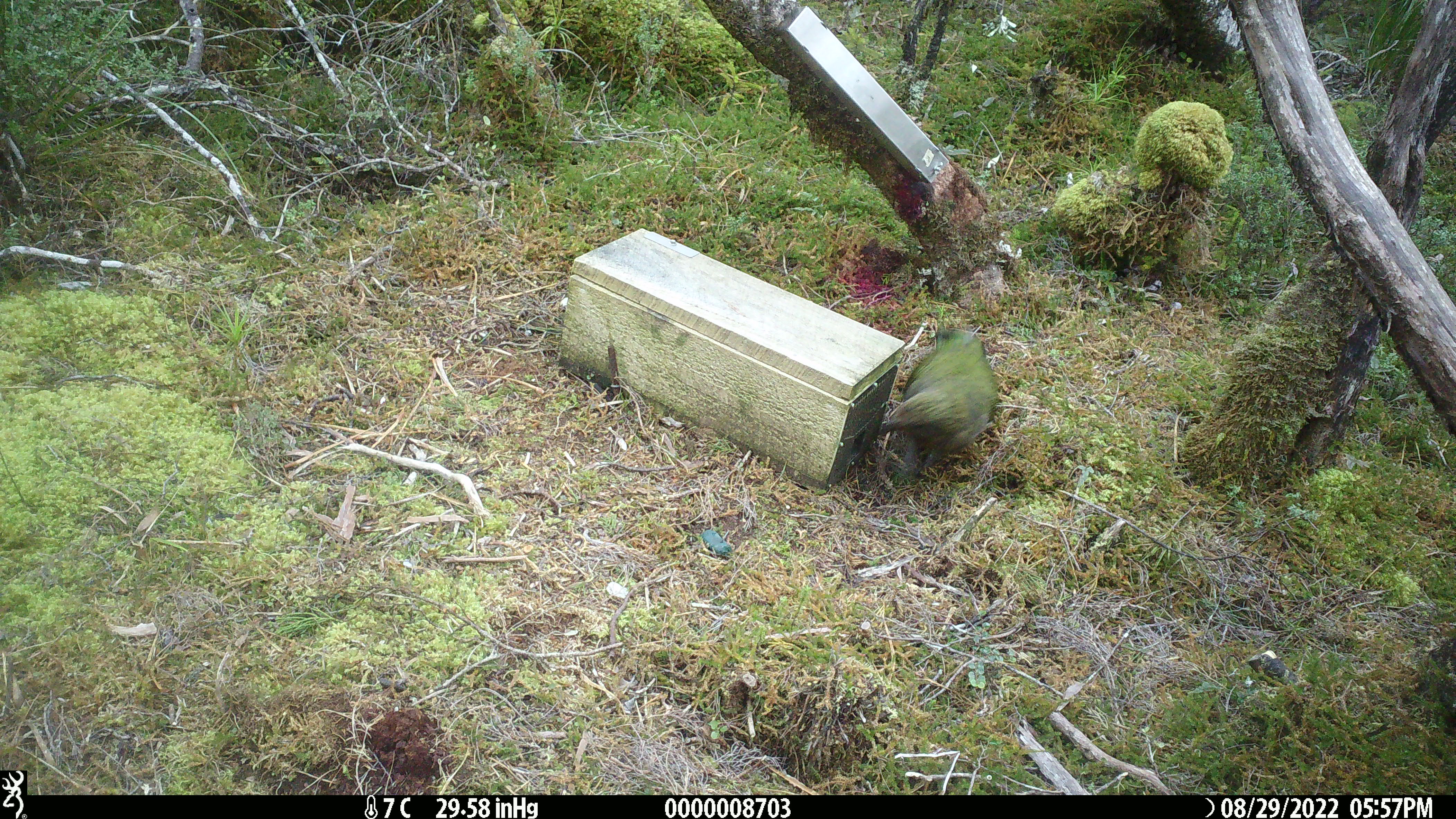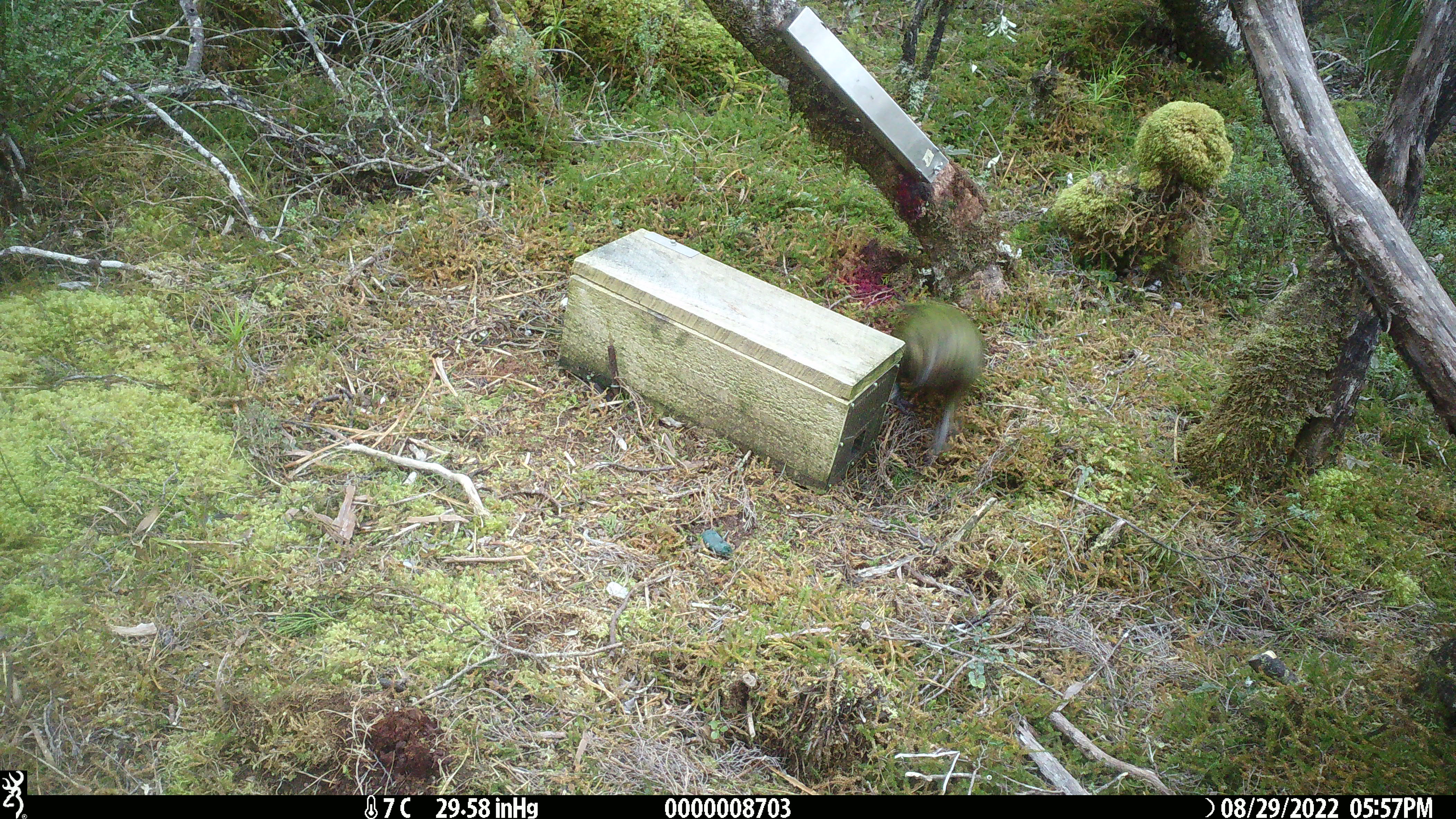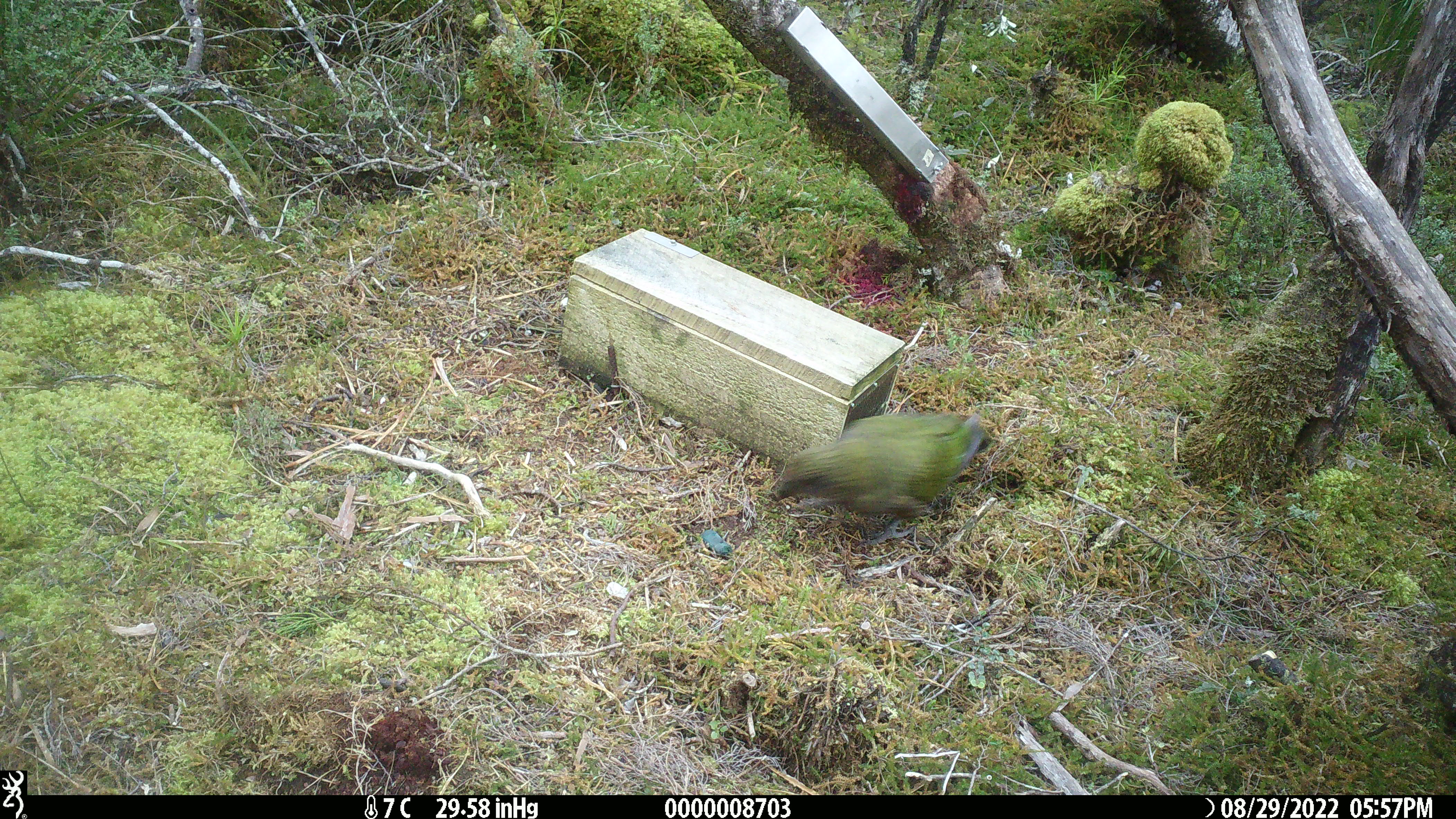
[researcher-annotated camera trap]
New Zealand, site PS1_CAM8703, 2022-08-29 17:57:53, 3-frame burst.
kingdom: Animalia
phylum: Chordata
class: Aves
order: Psittaciformes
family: Strigopidae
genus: Nestor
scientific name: Nestor notabilis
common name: kea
Kea (Nestor notabilis).